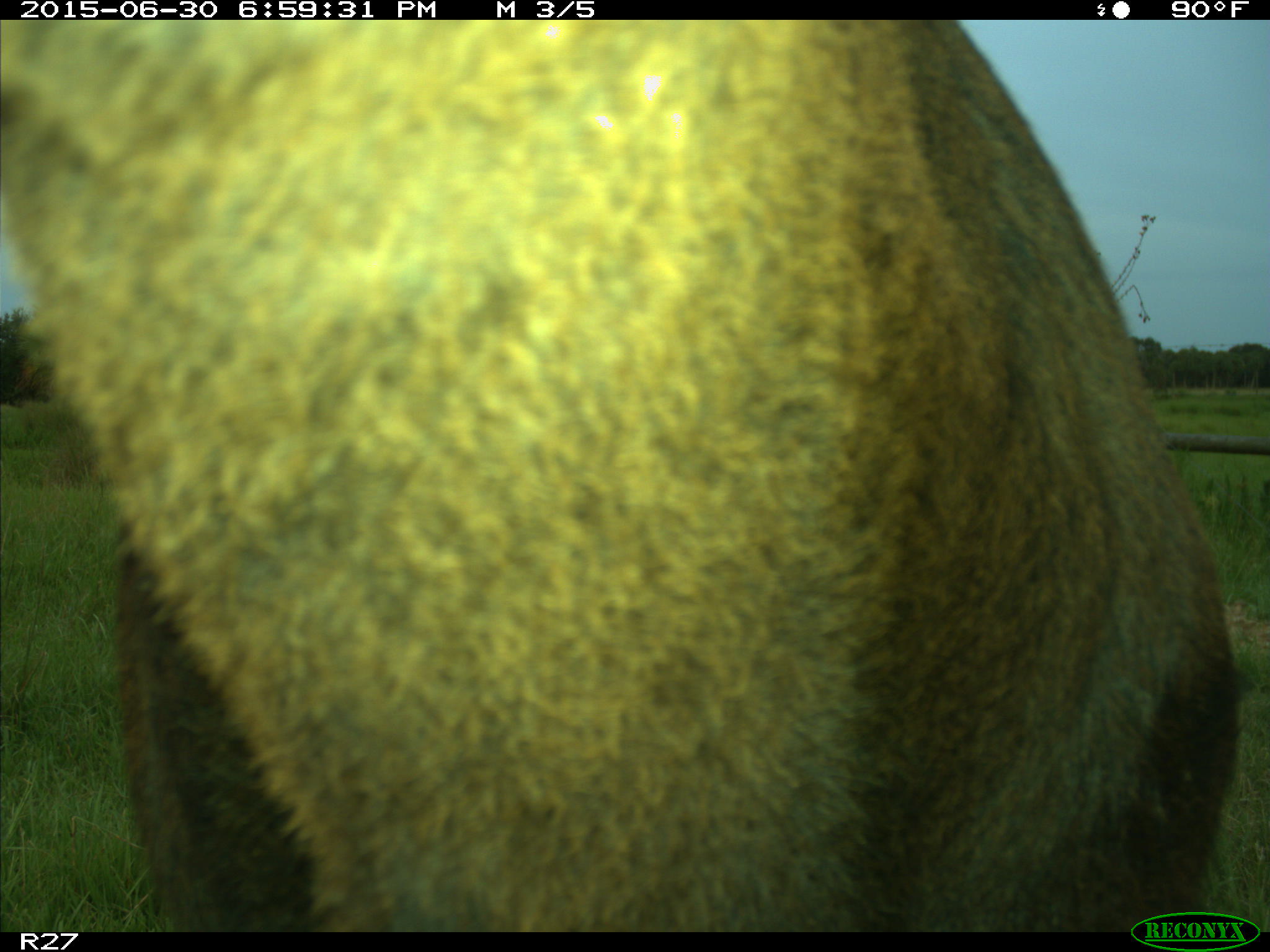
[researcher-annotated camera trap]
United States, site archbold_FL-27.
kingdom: Animalia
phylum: Chordata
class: Mammalia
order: Artiodactyla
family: Bovidae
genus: Bos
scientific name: Bos taurus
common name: domestic cow